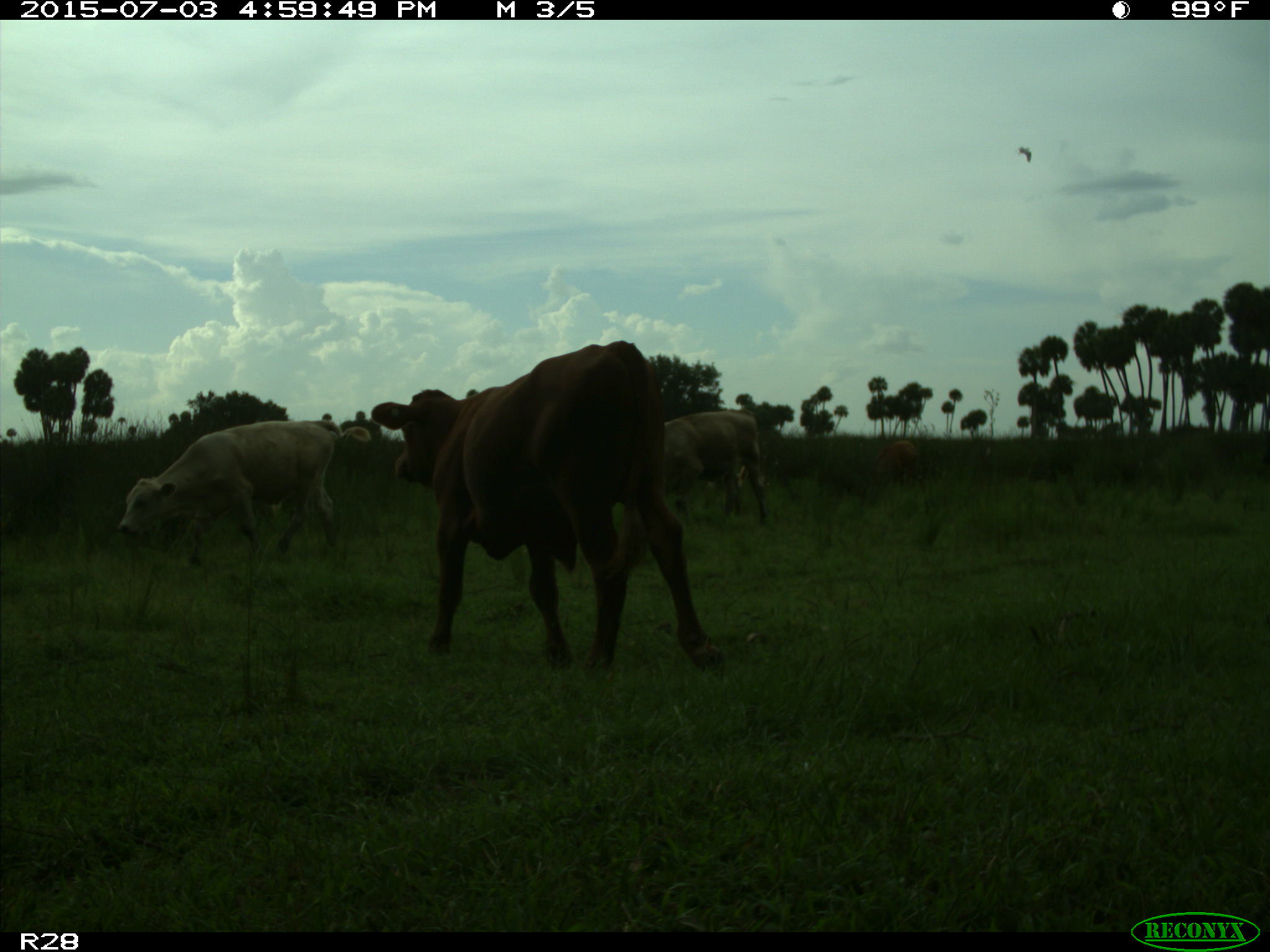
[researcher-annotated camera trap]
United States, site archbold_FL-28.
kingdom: Animalia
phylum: Chordata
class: Mammalia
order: Artiodactyla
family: Bovidae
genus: Bos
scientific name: Bos taurus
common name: domestic cow